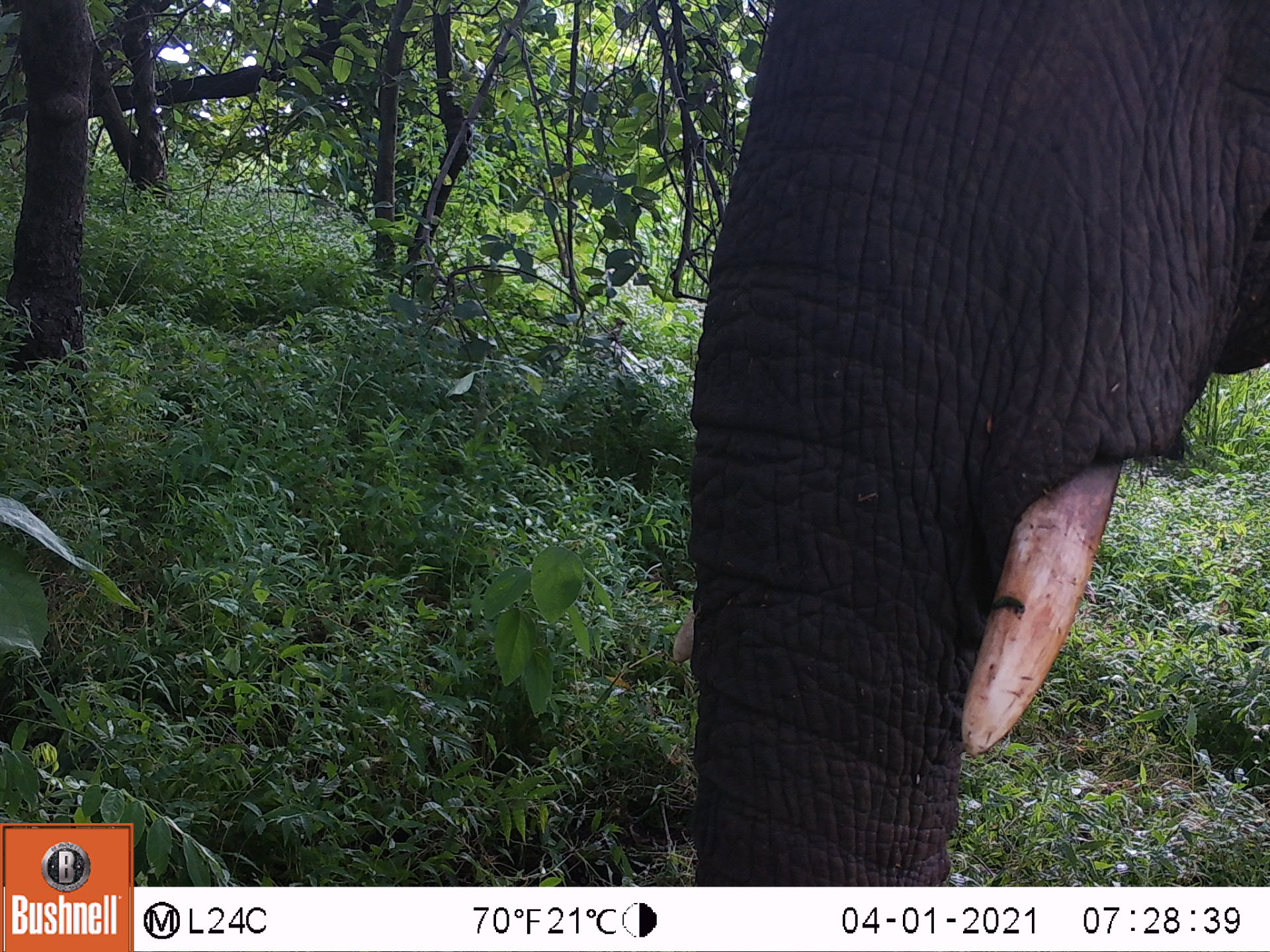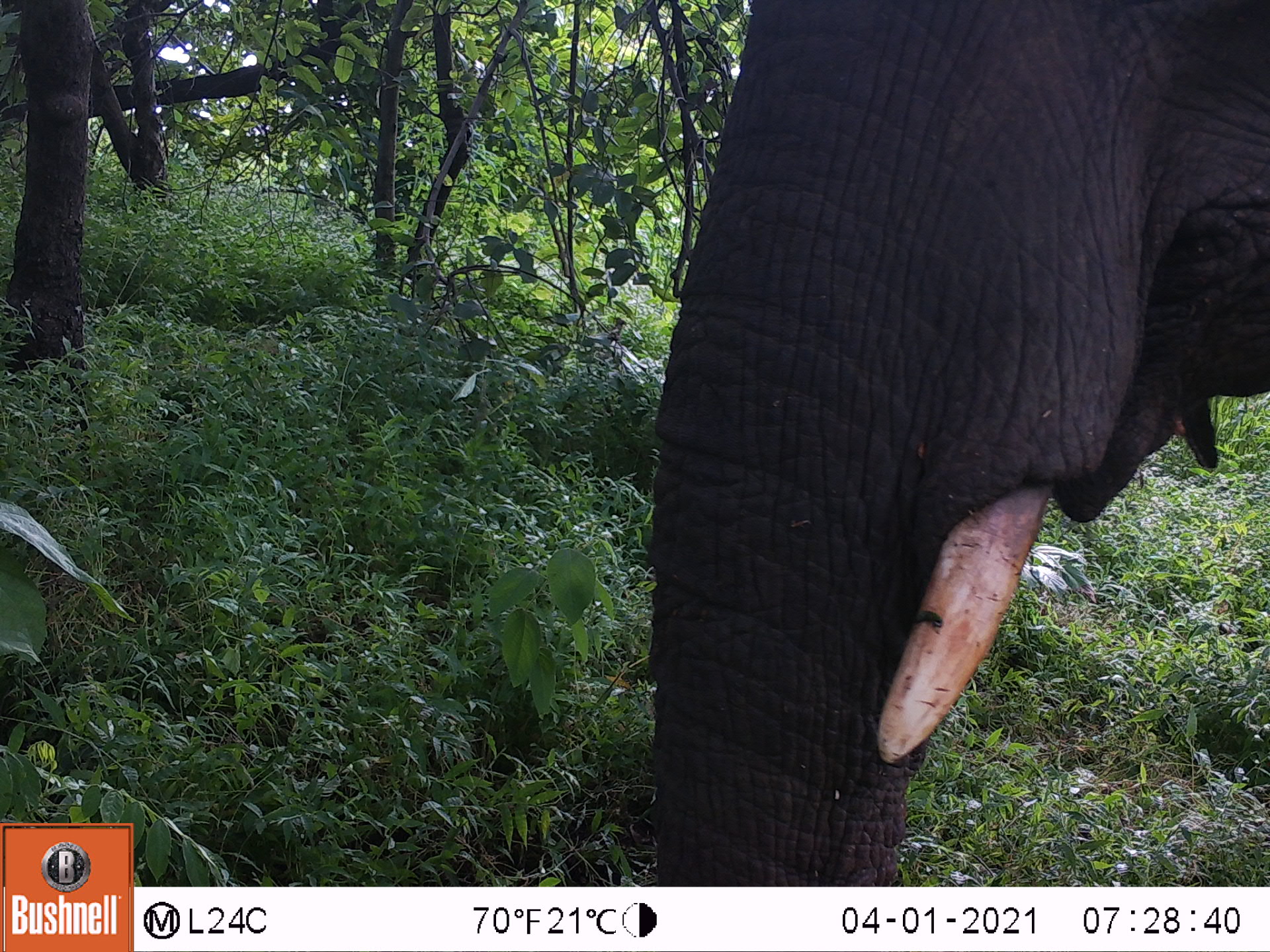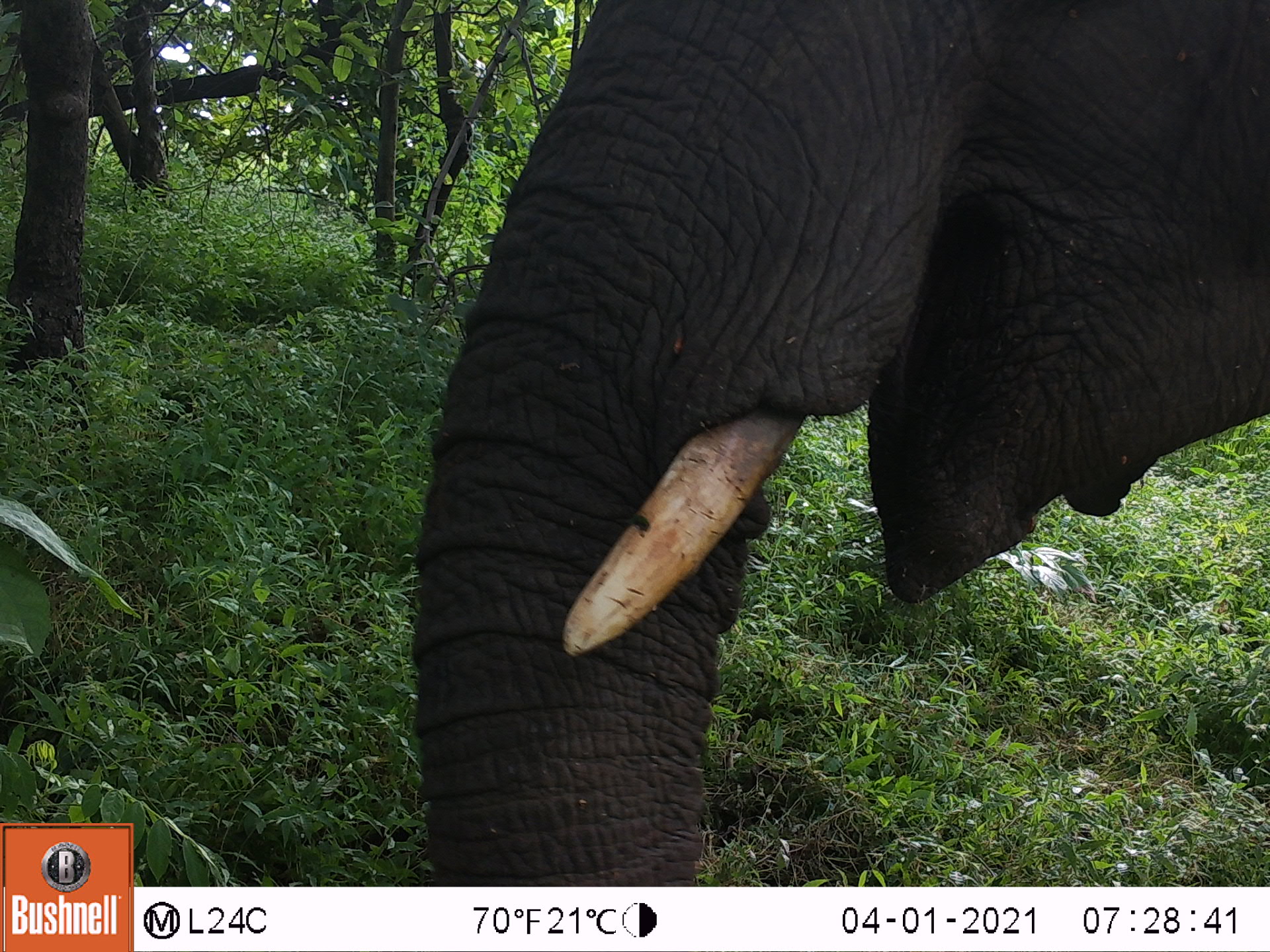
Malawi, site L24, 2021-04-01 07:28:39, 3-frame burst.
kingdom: Animalia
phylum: Chordata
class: Mammalia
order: Proboscidea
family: Elephantidae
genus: Loxodonta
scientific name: Loxodonta africana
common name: african savanna elephant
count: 1